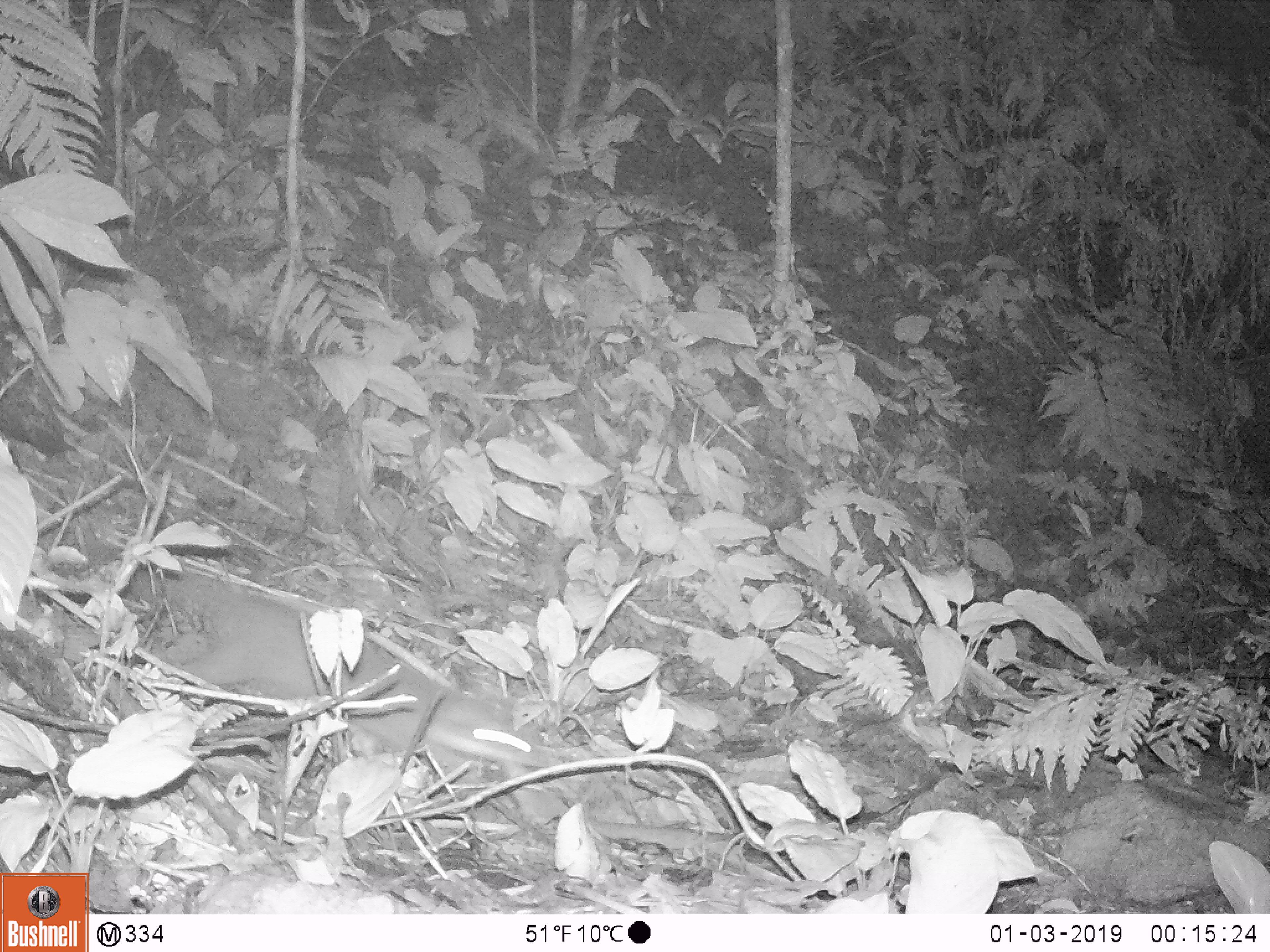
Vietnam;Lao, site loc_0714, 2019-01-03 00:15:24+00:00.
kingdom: Animalia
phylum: Chordata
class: Mammalia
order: Carnivora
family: Mustelidae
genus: Melogale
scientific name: Melogale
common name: ferret badger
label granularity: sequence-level